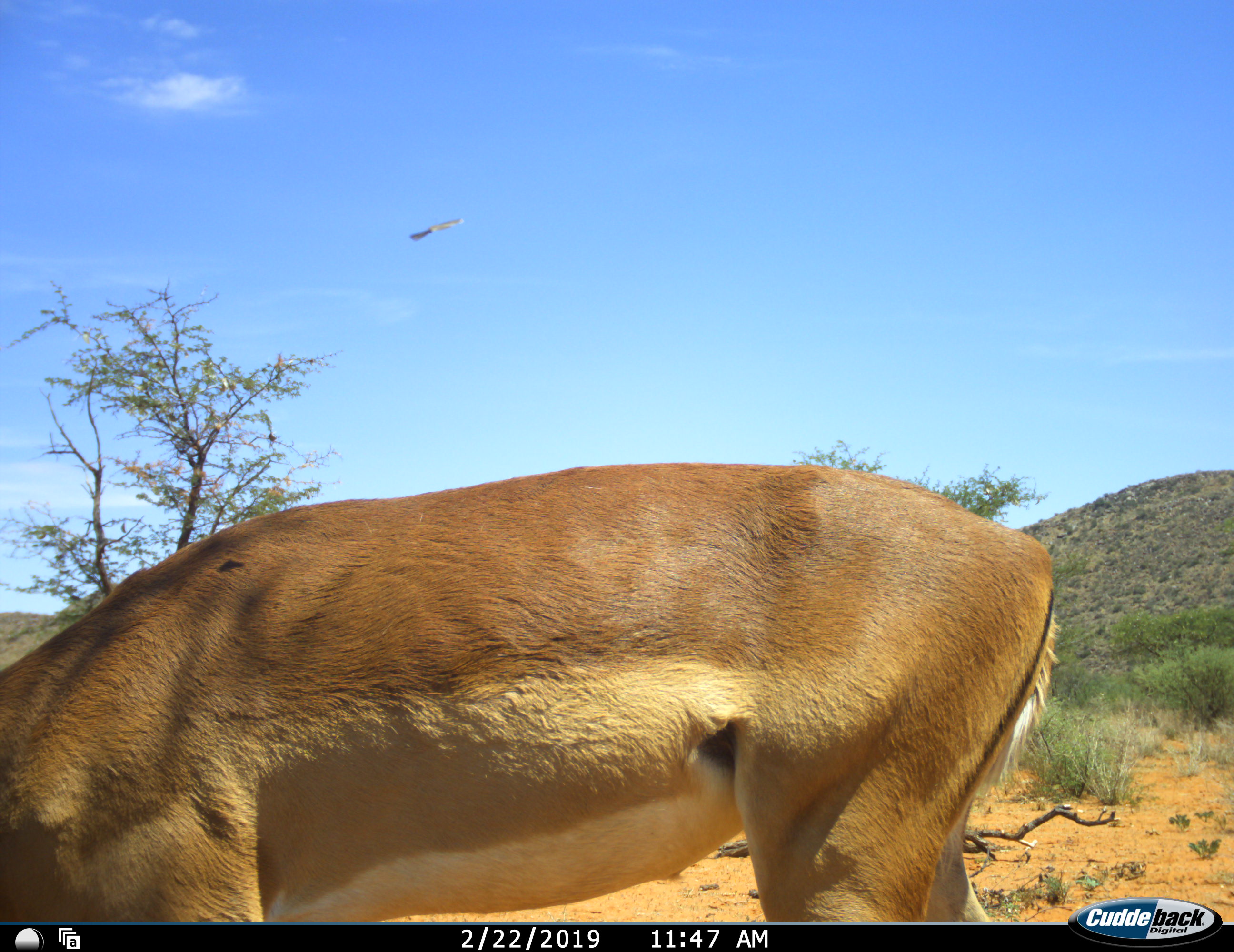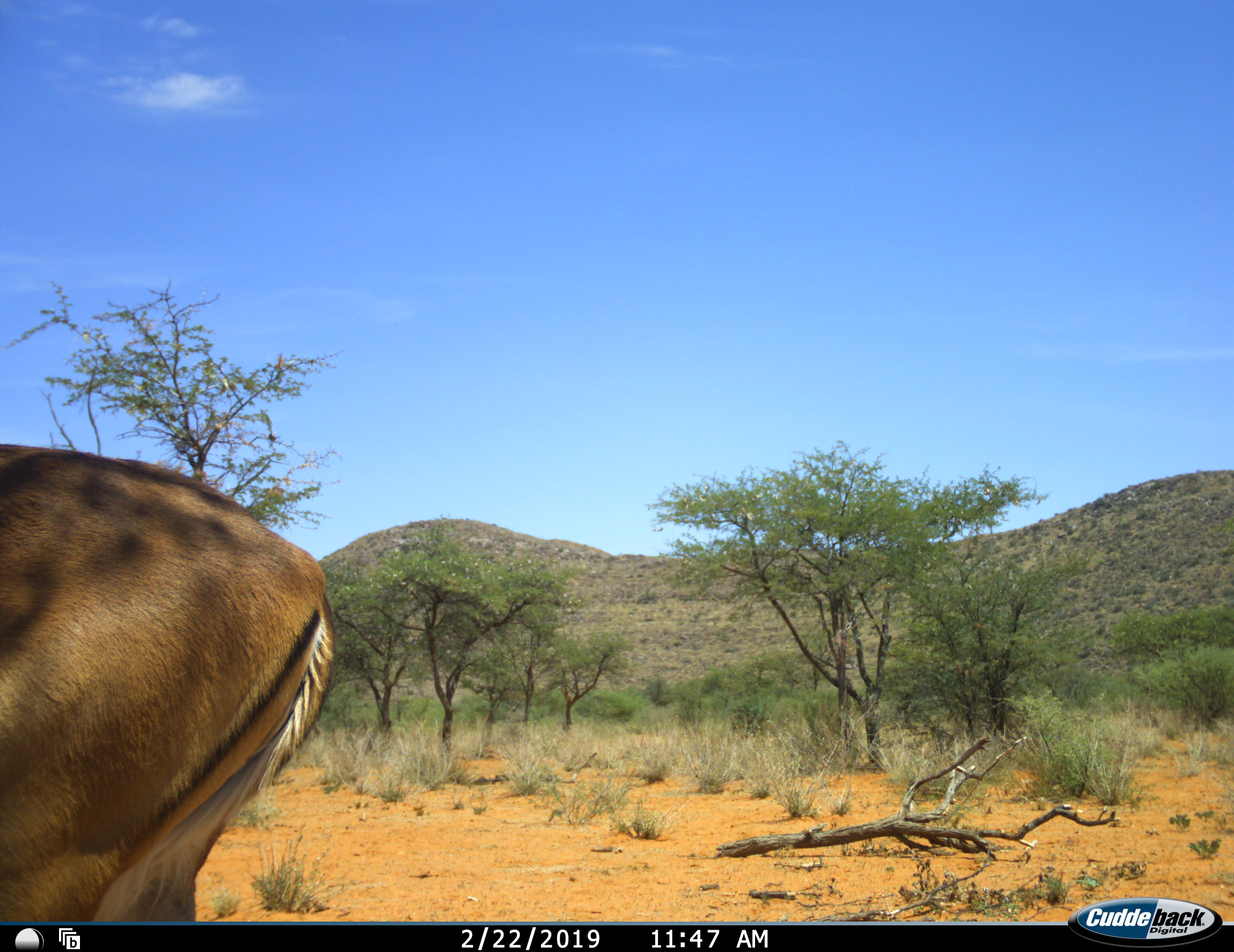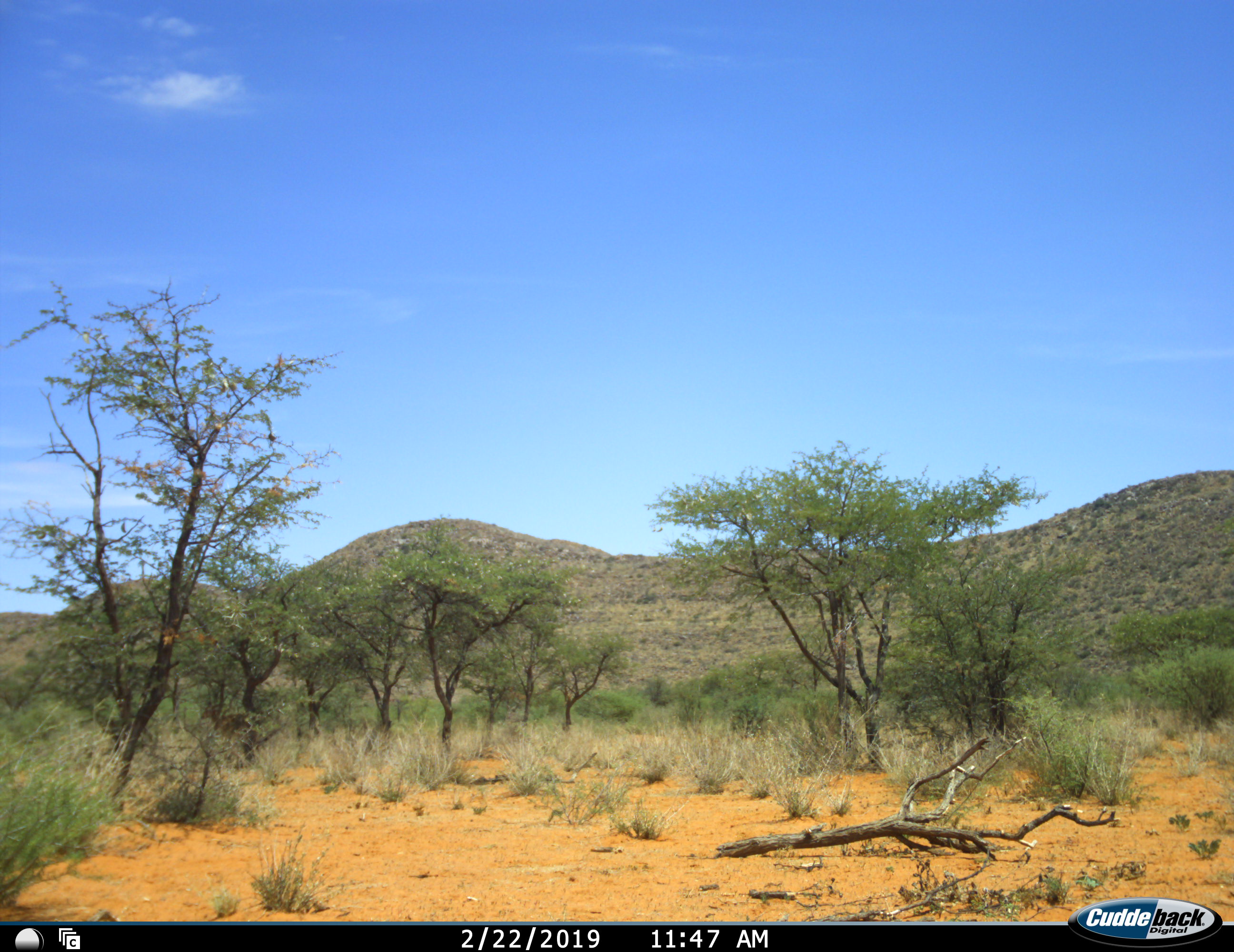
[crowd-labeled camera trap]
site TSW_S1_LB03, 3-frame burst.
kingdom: Animalia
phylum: Chordata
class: Mammalia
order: Artiodactyla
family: Bovidae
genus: Aepyceros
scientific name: Aepyceros melampus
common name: impala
Impala (Aepyceros melampus), count 1. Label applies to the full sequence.